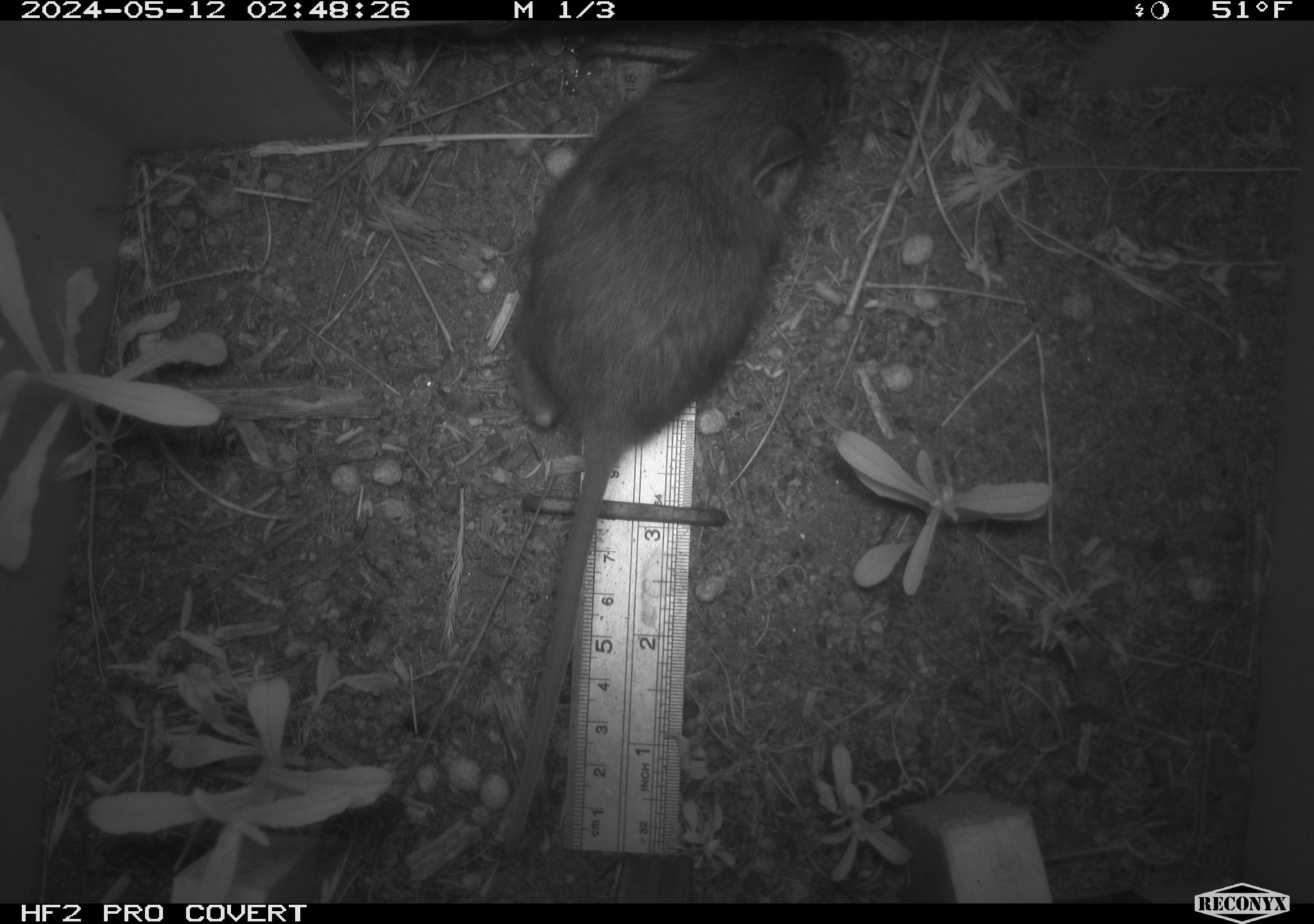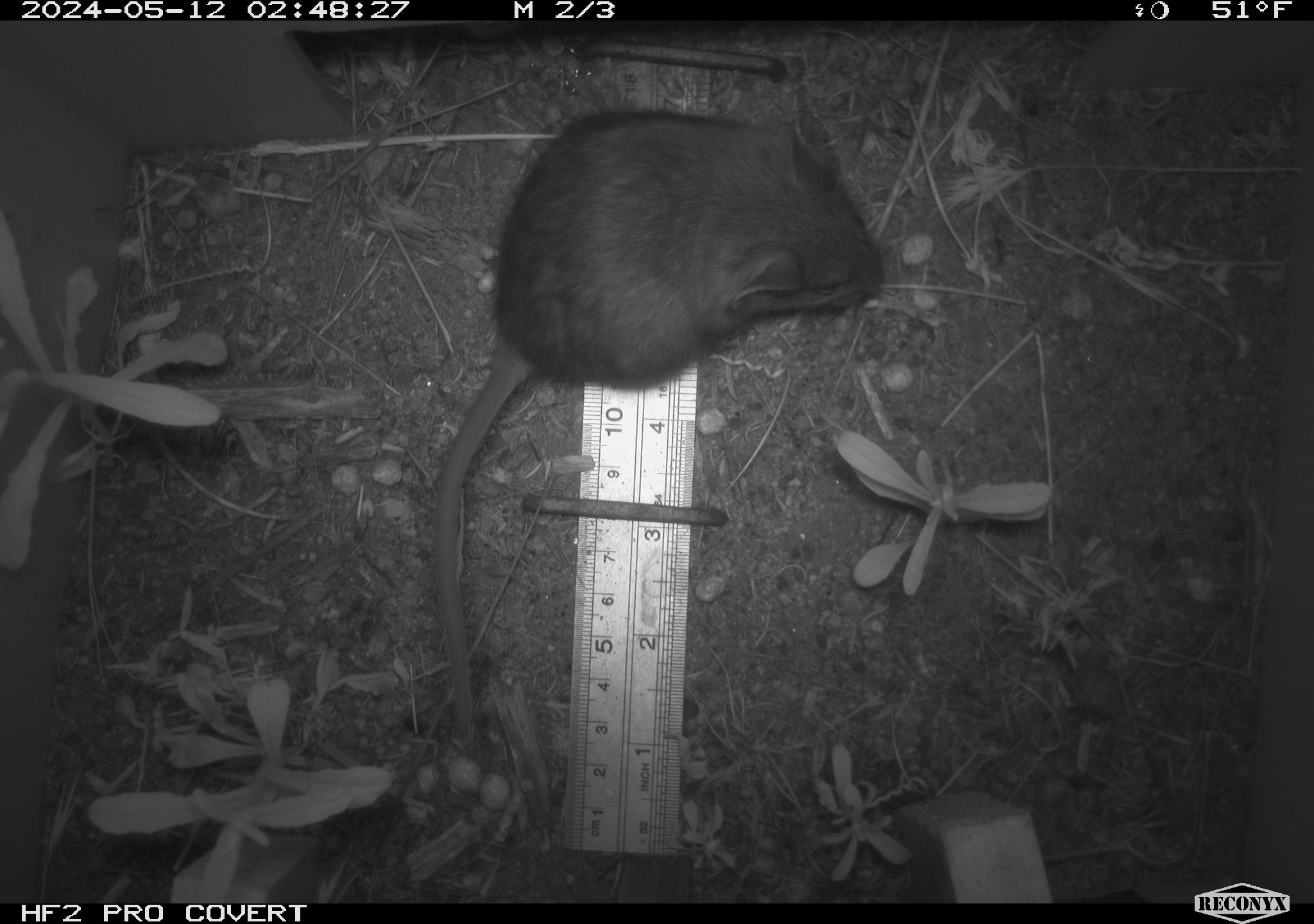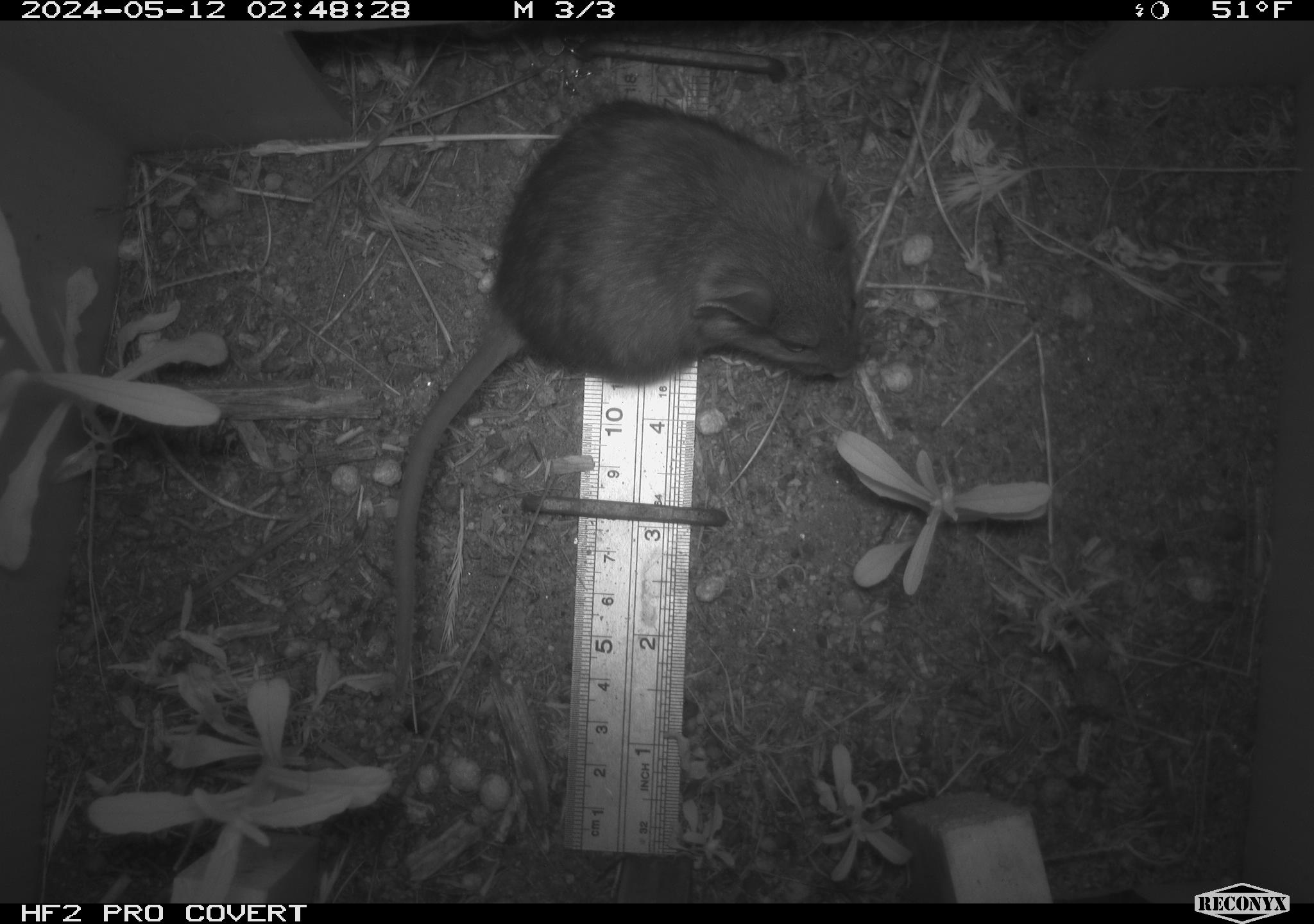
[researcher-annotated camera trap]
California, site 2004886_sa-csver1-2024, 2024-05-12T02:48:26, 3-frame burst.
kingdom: Animalia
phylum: Chordata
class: Mammalia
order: Rodentia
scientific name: Rodentia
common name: rodent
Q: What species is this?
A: Rodent (Rodentia).